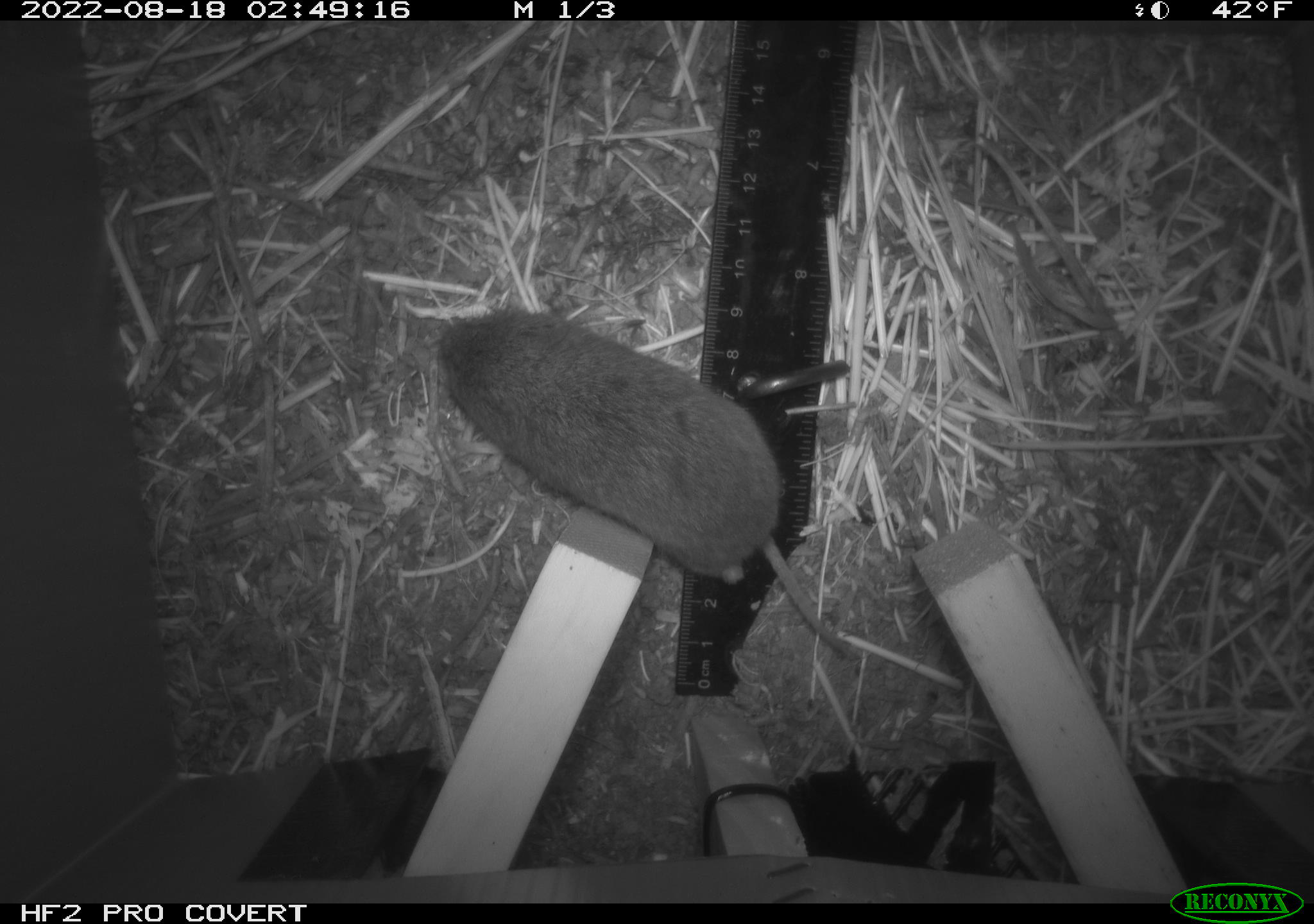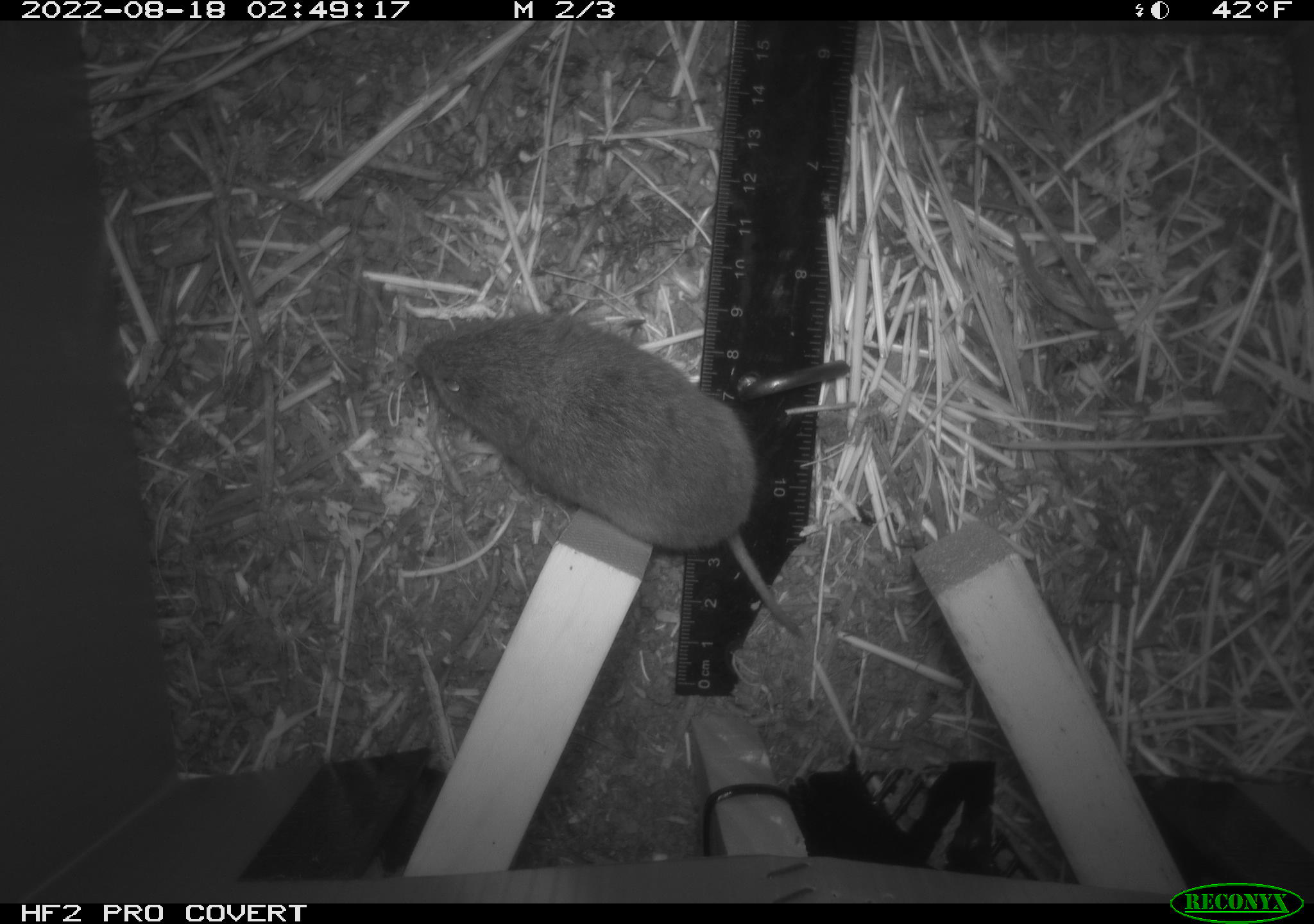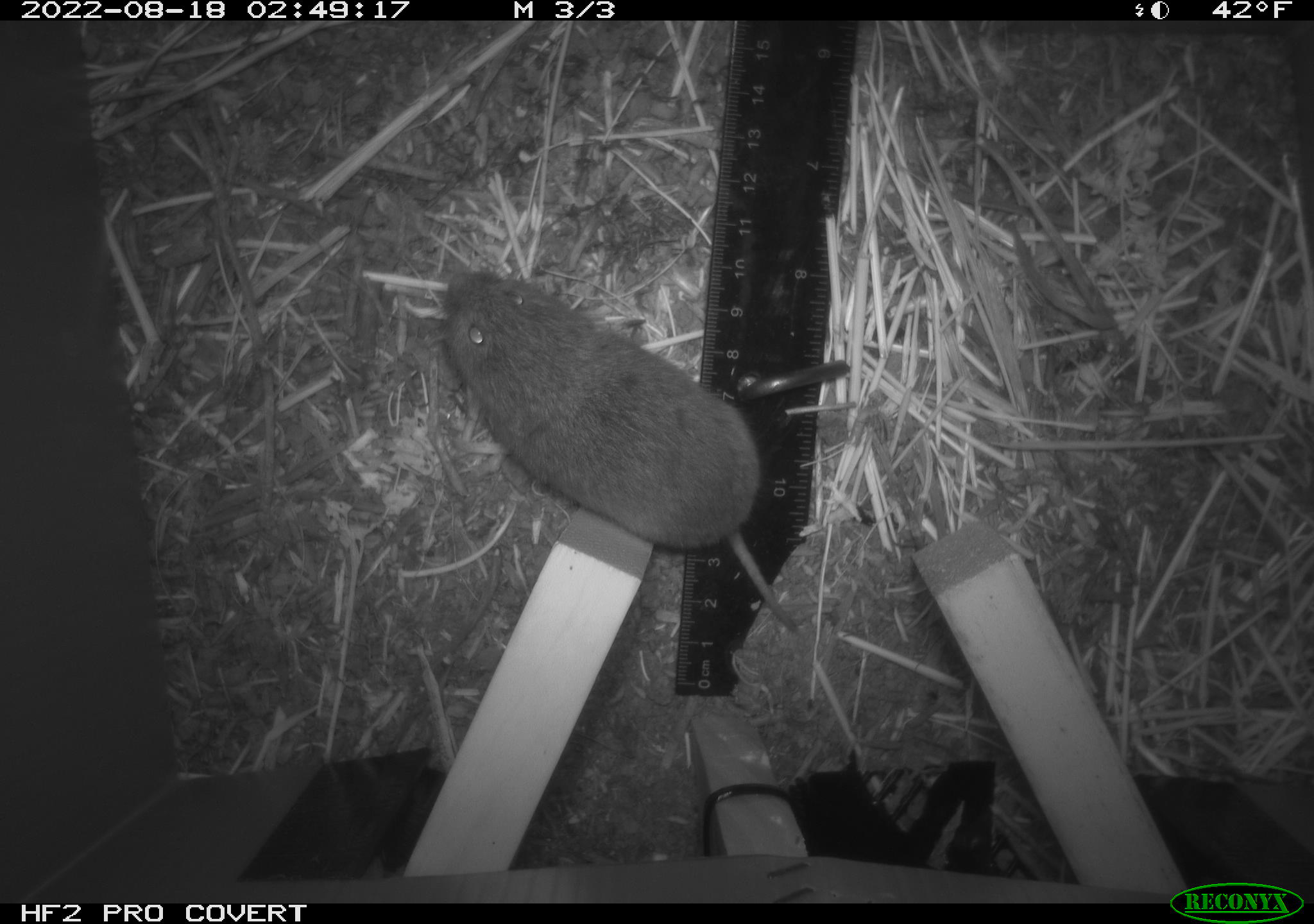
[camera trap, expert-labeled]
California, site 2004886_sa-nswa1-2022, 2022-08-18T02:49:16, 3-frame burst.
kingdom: Animalia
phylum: Chordata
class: Mammalia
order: Rodentia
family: Cricetidae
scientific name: Cricetidae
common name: hamsters, voles, lemmings, and allies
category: cricetidae family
Cricetidae family (hamsters, voles, lemmings, and allies) (Cricetidae).